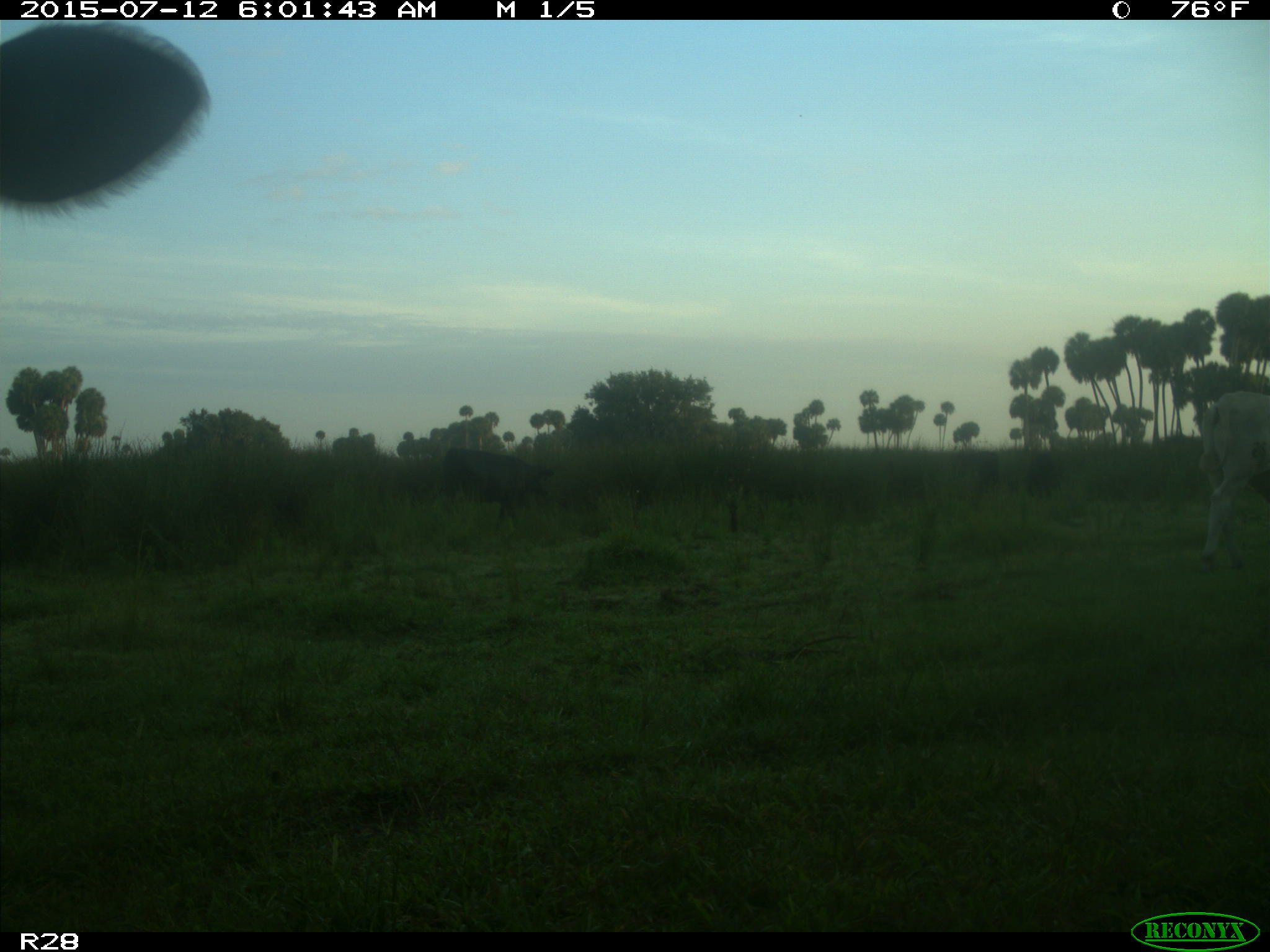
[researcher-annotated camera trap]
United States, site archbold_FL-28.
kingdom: Animalia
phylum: Chordata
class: Mammalia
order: Artiodactyla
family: Bovidae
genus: Bos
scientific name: Bos taurus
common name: domestic cow